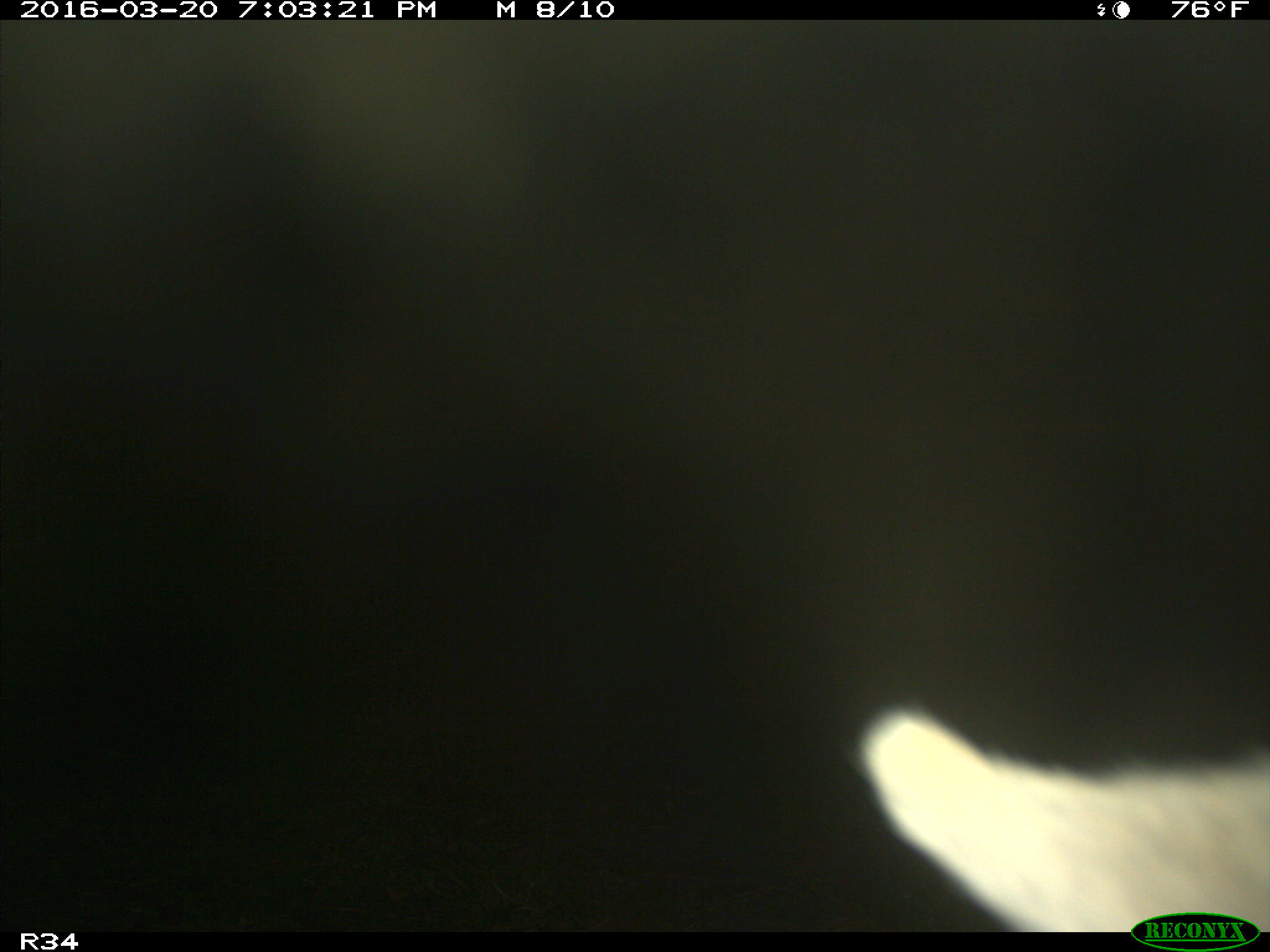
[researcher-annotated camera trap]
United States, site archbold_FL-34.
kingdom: Animalia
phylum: Chordata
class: Mammalia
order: Artiodactyla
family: Bovidae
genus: Bos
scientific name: Bos taurus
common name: domestic cow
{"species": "Bos taurus (domestic cow)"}